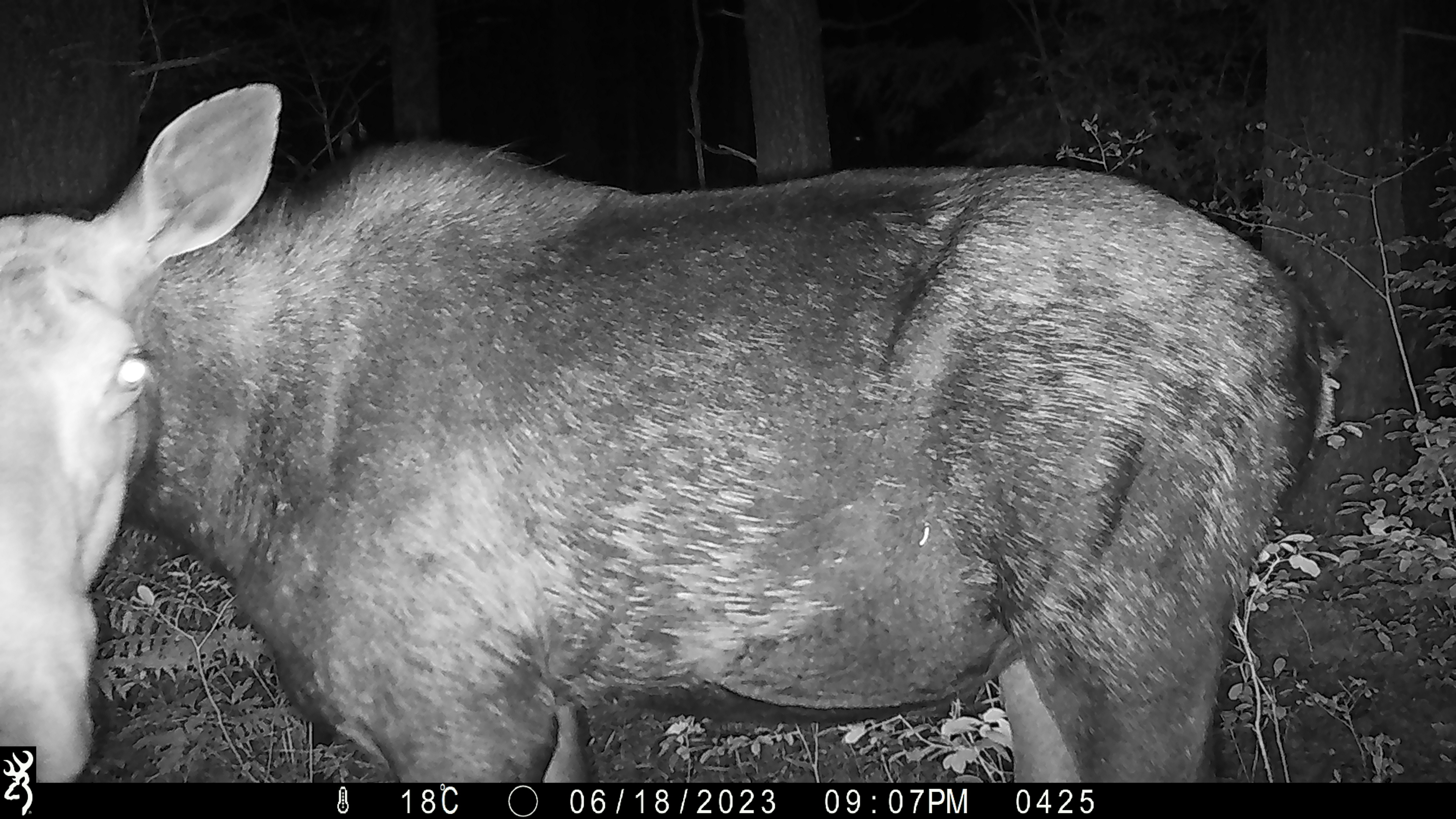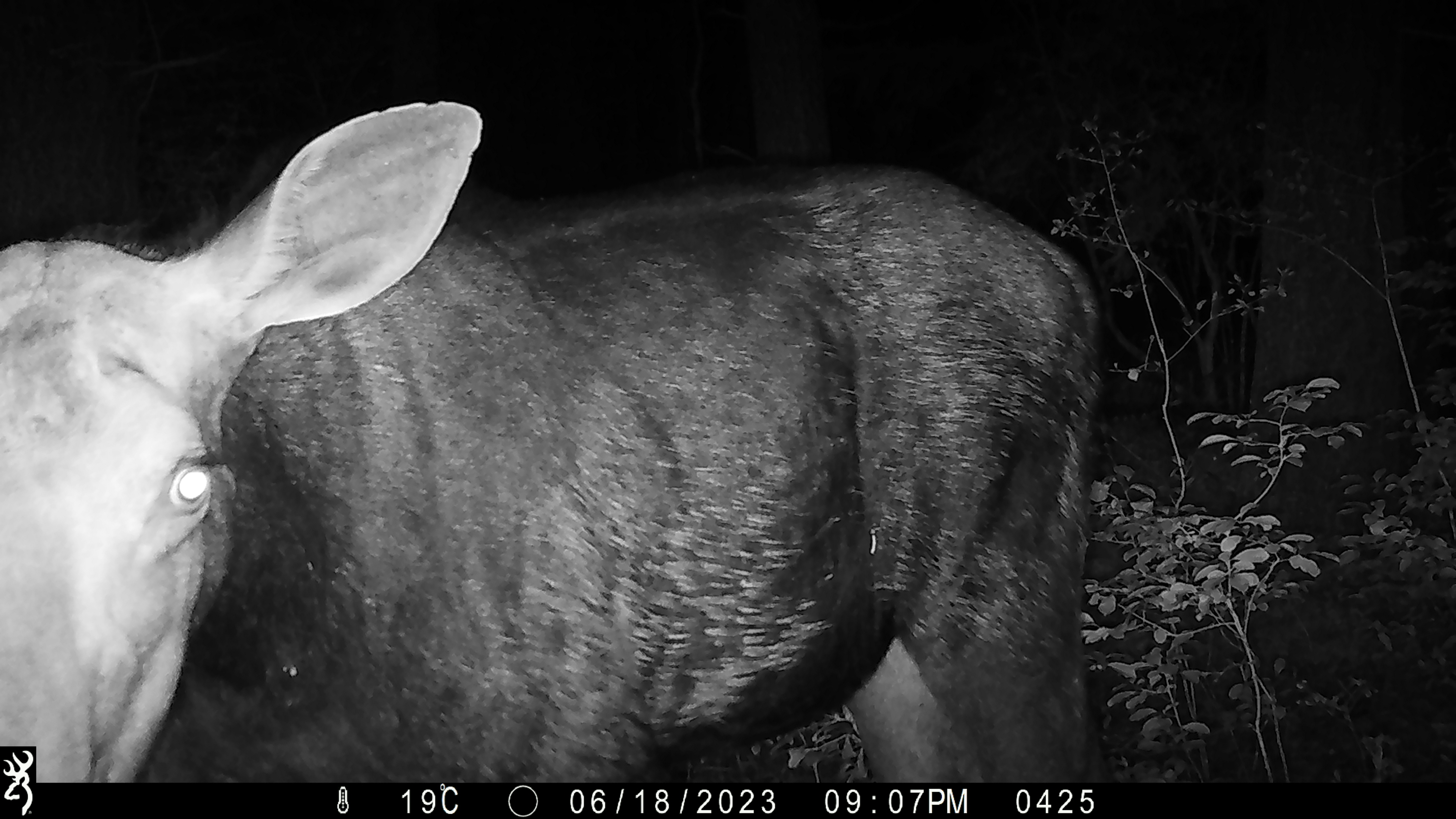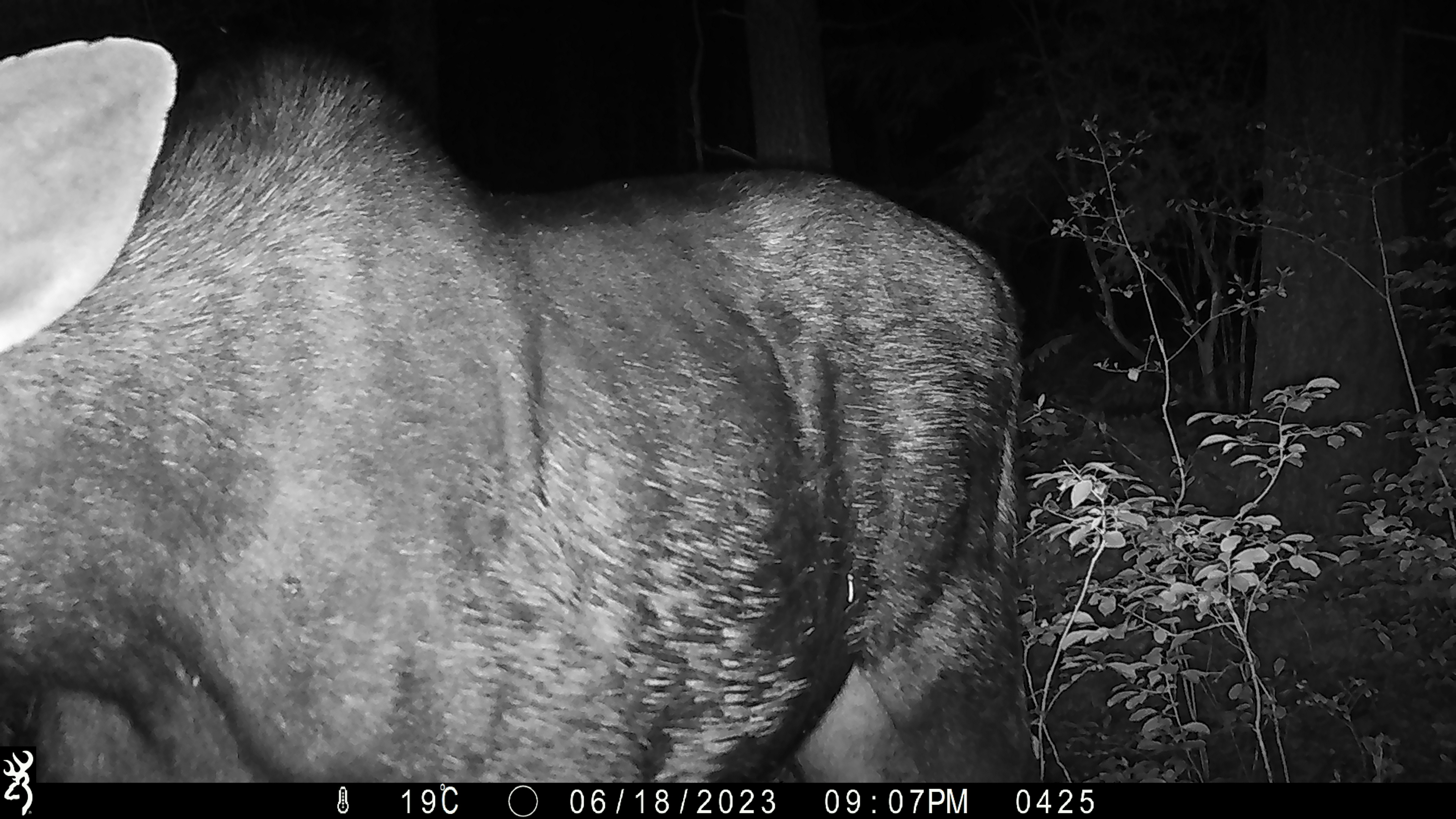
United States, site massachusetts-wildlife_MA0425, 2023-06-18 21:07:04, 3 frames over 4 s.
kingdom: Animalia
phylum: Chordata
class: Mammalia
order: Artiodactyla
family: Cervidae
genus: Alces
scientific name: Alces alces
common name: moose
Moose (Alces alces).